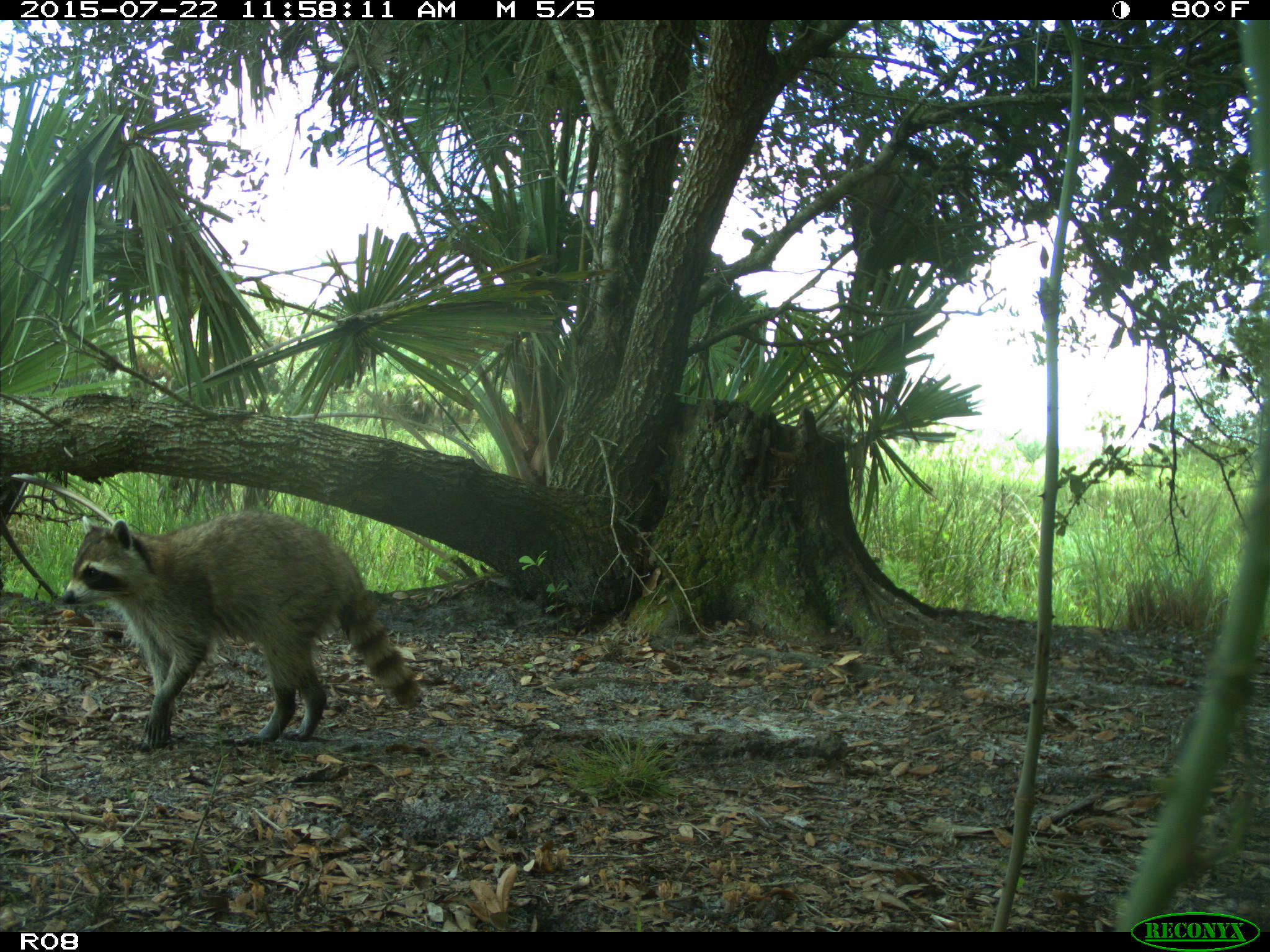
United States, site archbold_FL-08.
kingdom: Animalia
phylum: Chordata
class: Mammalia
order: Carnivora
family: Procyonidae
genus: Procyon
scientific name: Procyon lotor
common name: common raccoon